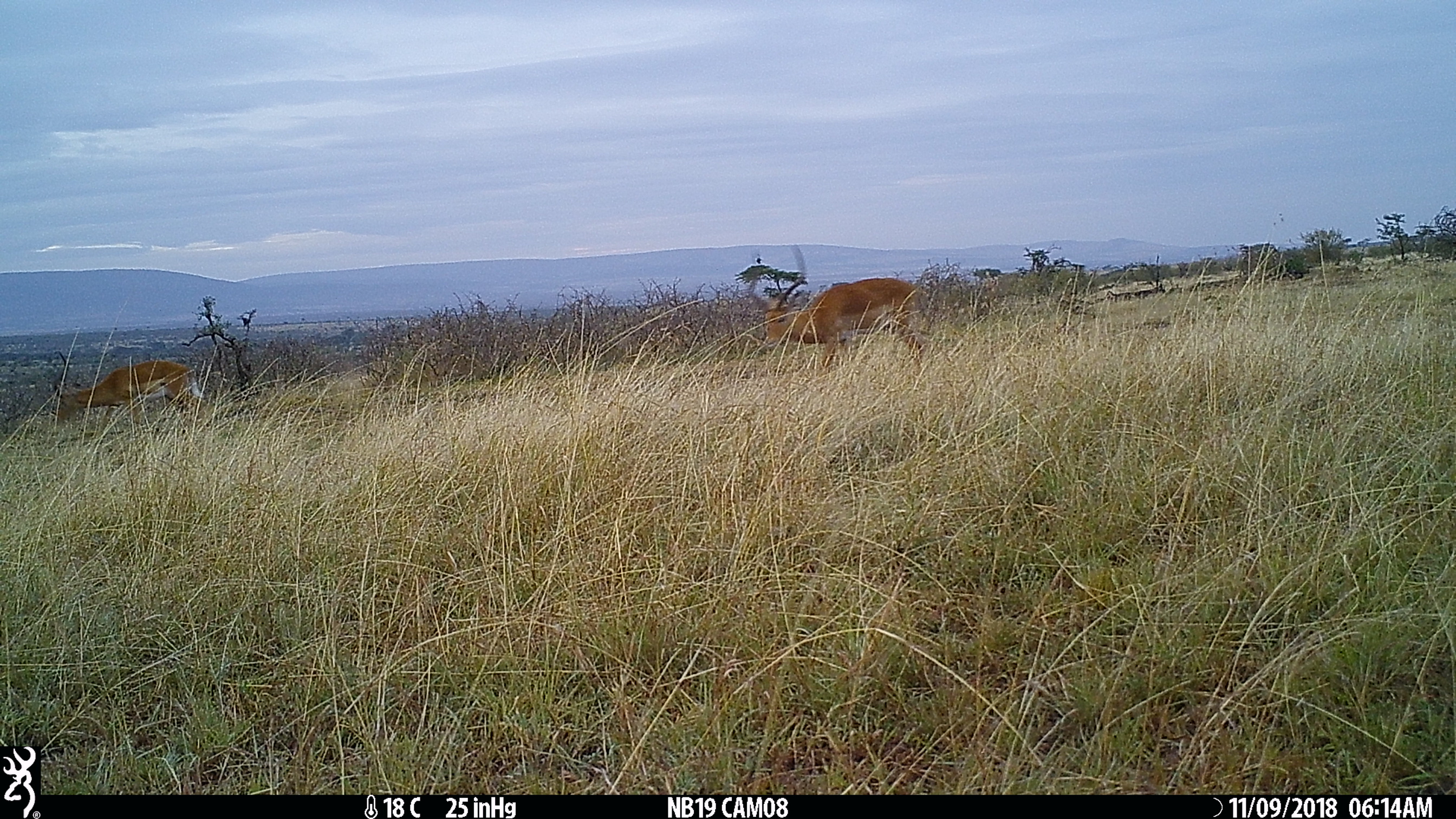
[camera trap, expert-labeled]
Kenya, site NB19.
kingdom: Animalia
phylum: Chordata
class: Mammalia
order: Artiodactyla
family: Bovidae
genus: Aepyceros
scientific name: Aepyceros melampus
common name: impala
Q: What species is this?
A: Impala (Aepyceros melampus).